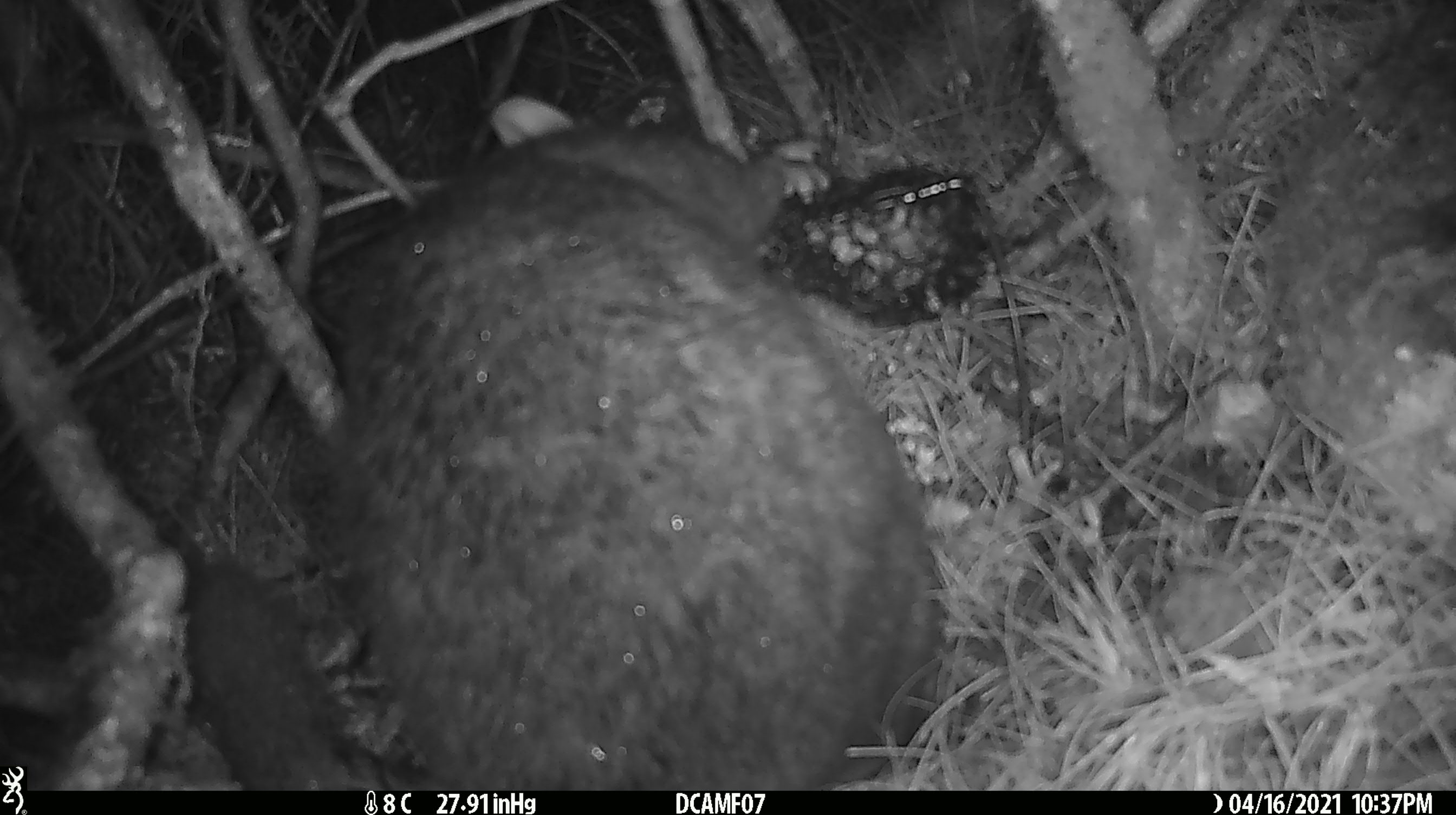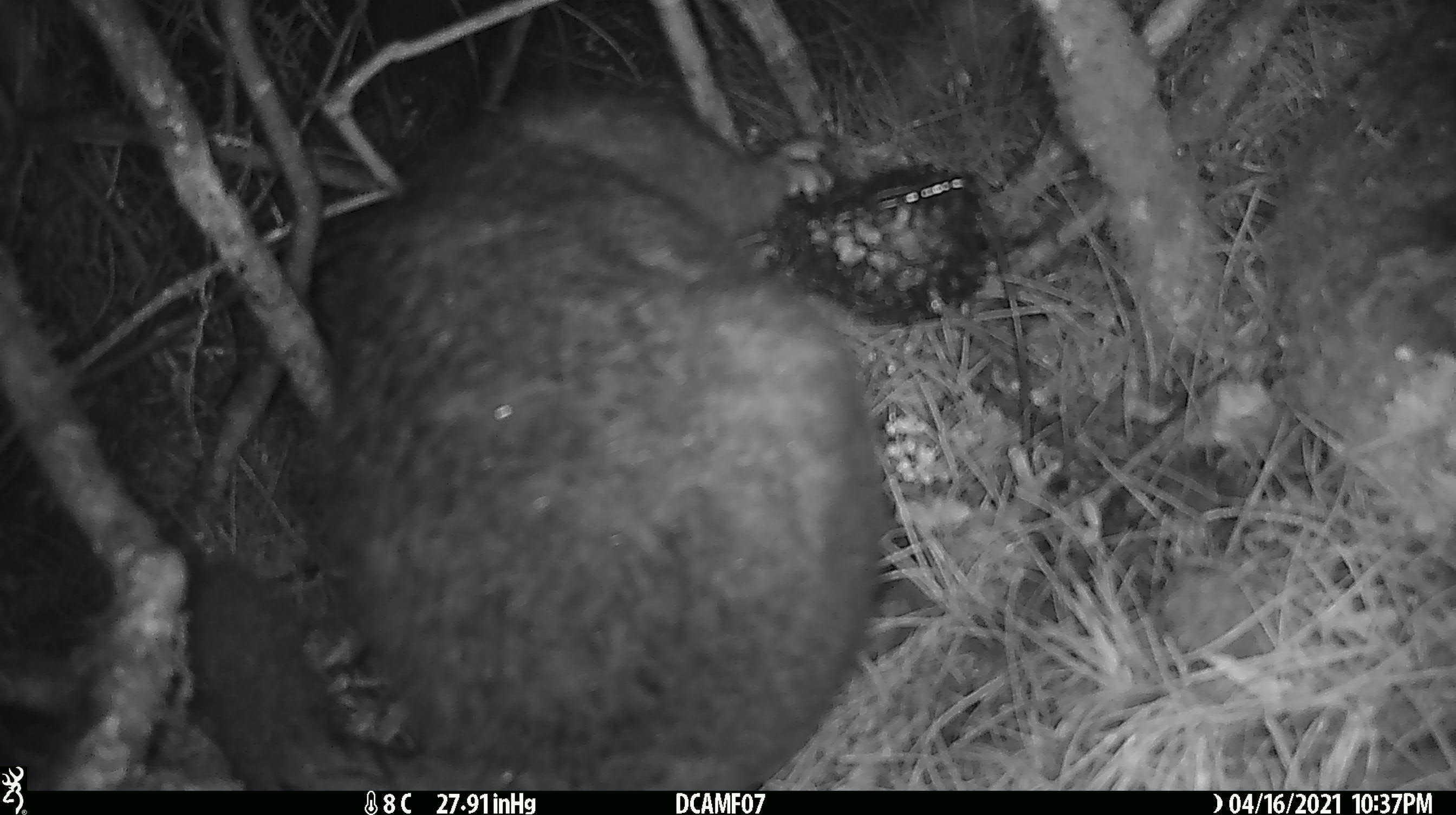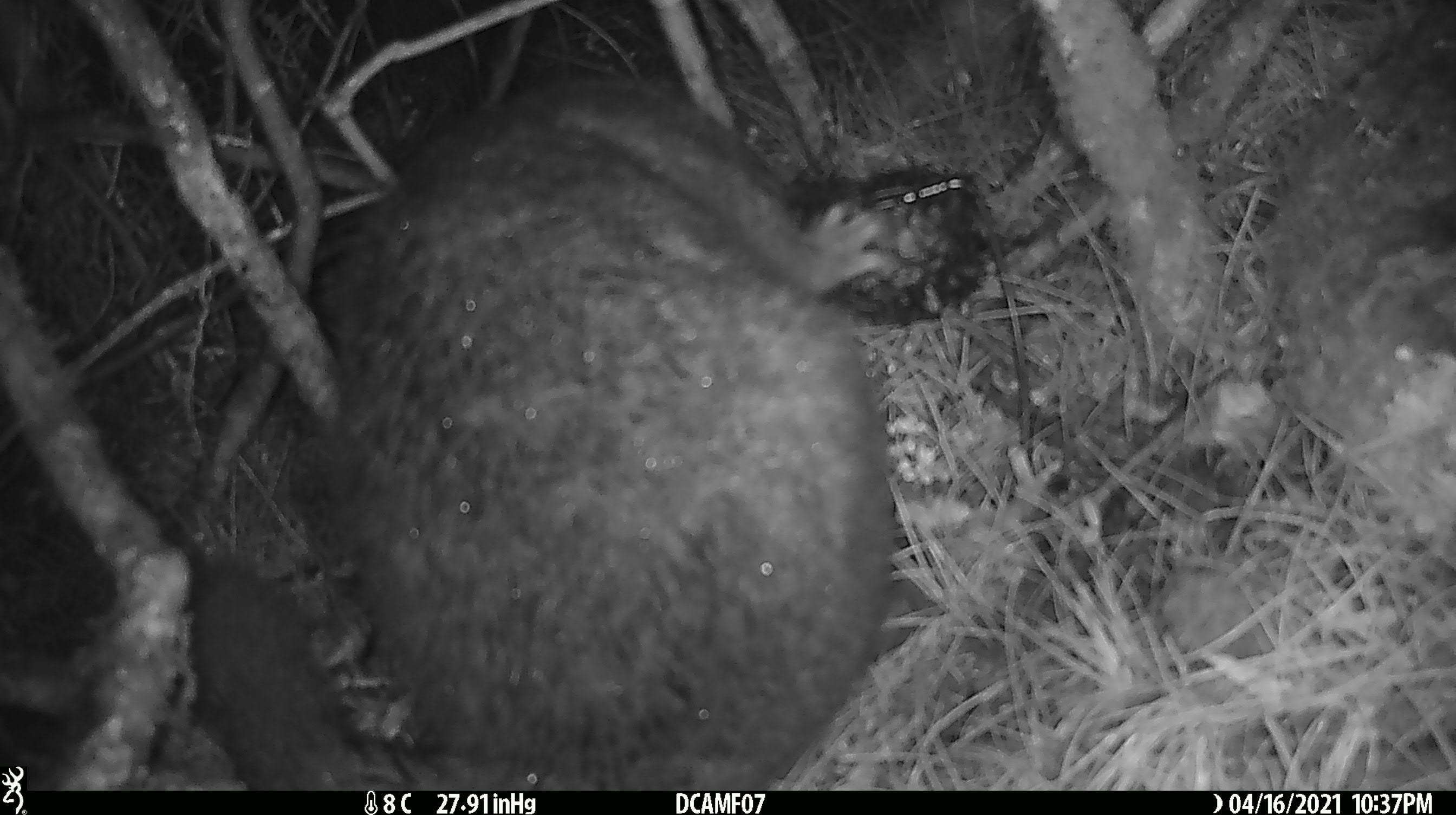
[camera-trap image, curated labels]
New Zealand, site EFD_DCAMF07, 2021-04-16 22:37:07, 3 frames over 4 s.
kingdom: Animalia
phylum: Chordata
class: Mammalia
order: Diprotodontia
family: Phalangeridae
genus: Trichosurus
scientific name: Trichosurus vulpecula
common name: common brushtail possum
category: possum